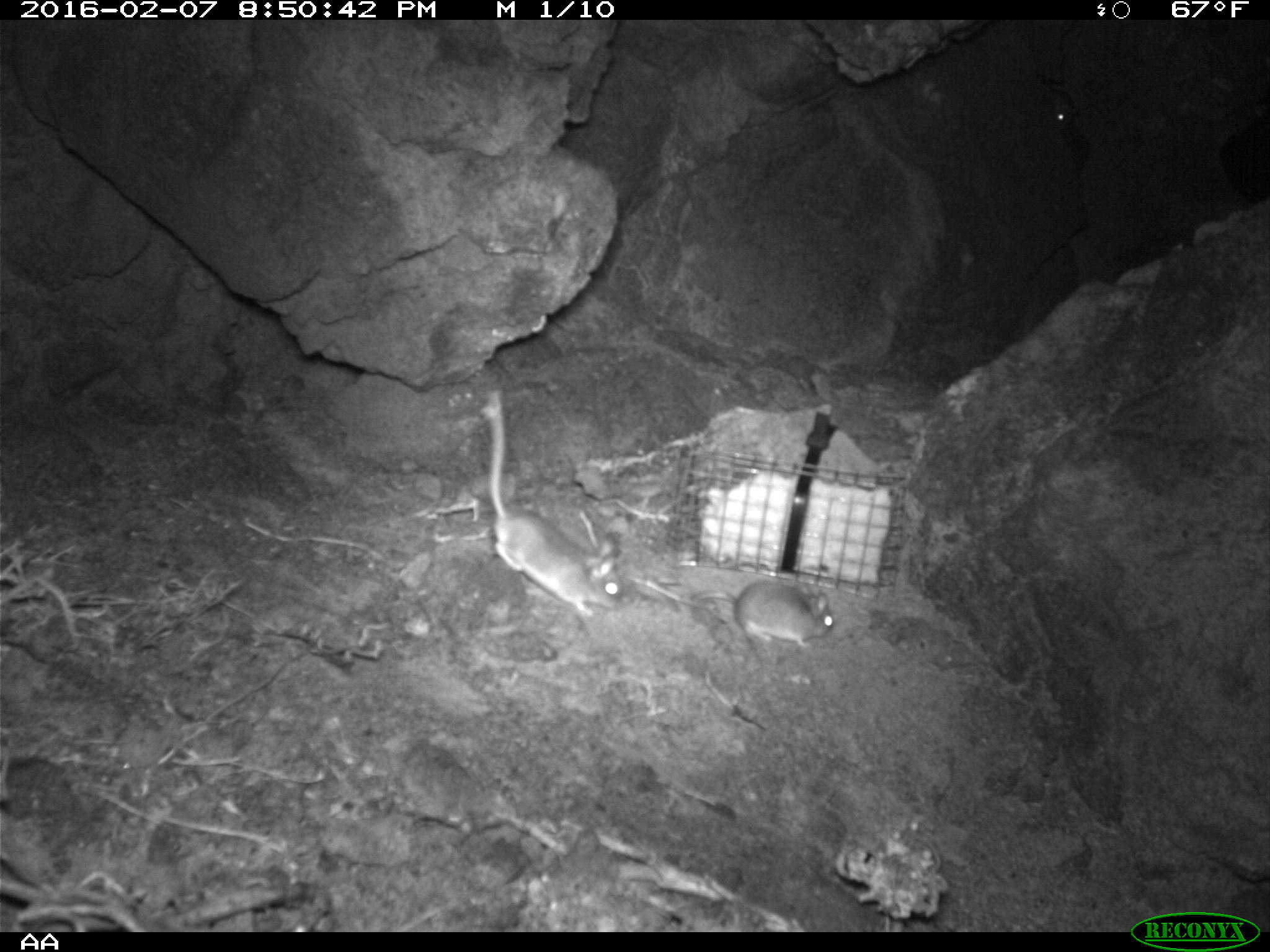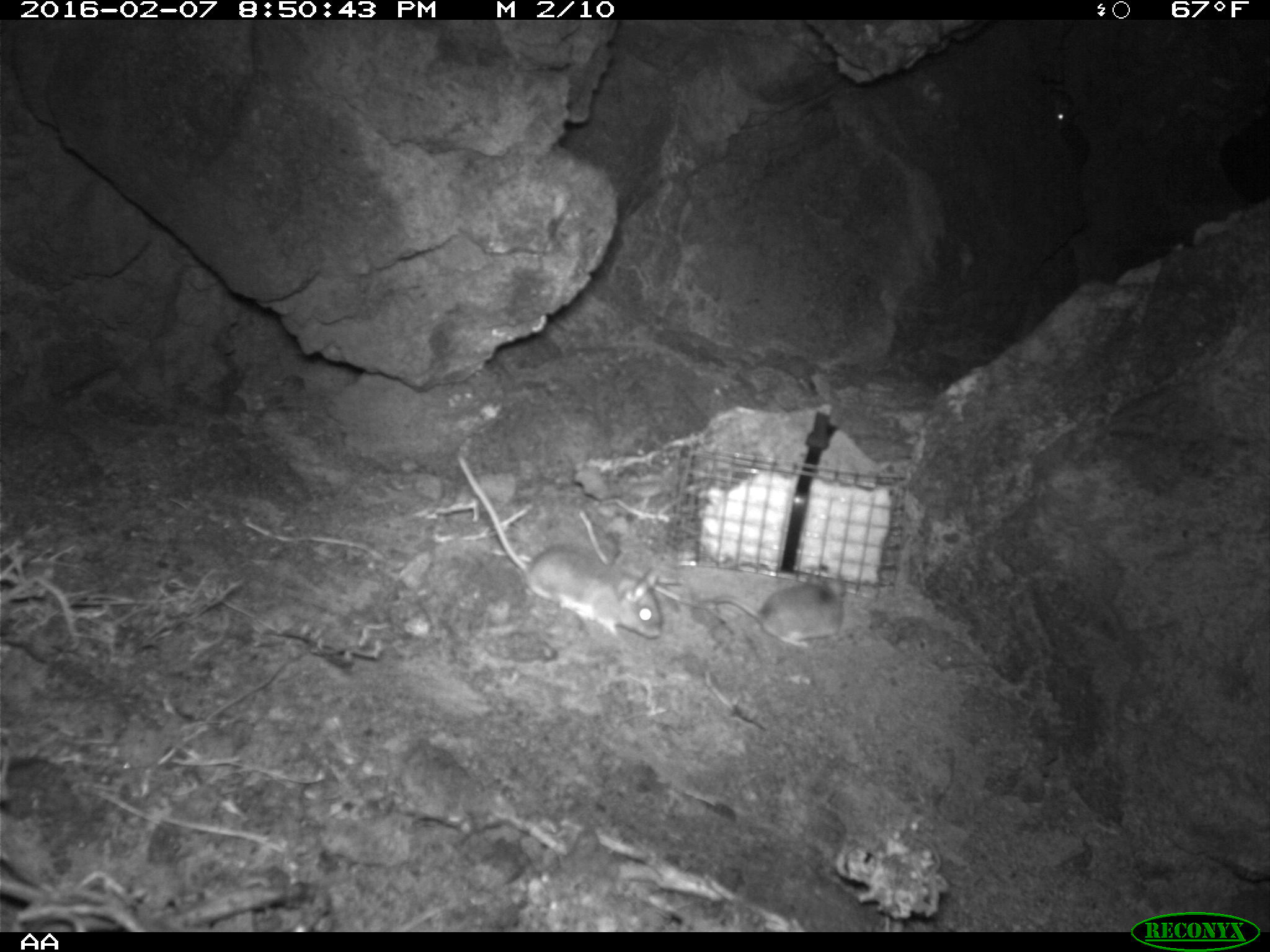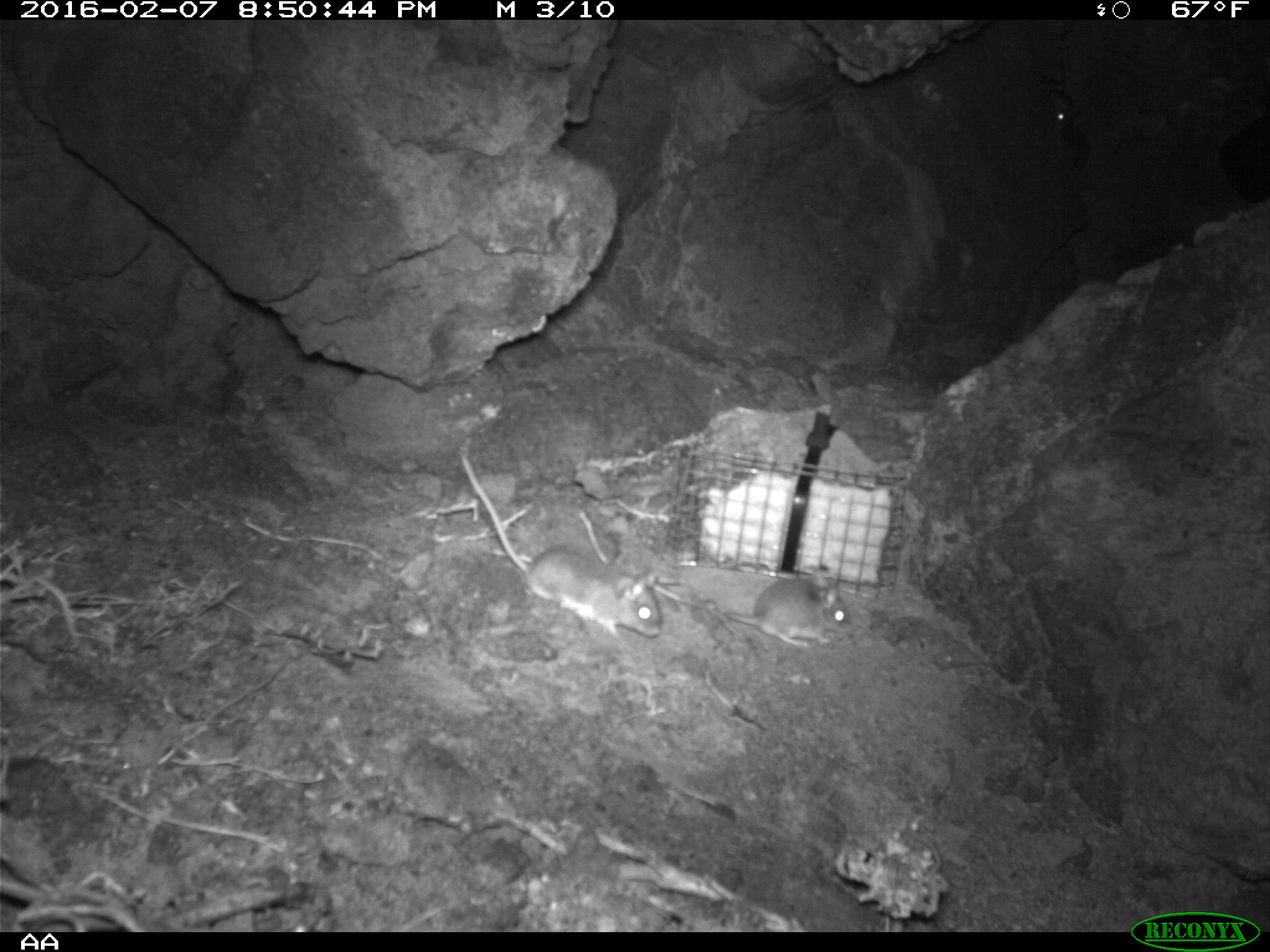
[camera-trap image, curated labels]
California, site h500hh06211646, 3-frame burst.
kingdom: Animalia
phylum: Chordata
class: Mammalia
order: Rodentia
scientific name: Rodentia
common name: rodent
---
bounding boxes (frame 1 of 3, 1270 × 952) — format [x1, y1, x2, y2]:
rodent: [484, 390, 619, 617]; [635, 552, 837, 648]; [1037, 81, 1074, 136]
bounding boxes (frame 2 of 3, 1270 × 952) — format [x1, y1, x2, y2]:
rodent: [451, 449, 663, 644]; [686, 571, 844, 649]; [1046, 87, 1080, 126]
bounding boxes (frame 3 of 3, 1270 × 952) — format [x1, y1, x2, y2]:
rodent: [458, 451, 661, 640]; [693, 570, 850, 646]; [1045, 84, 1081, 130]